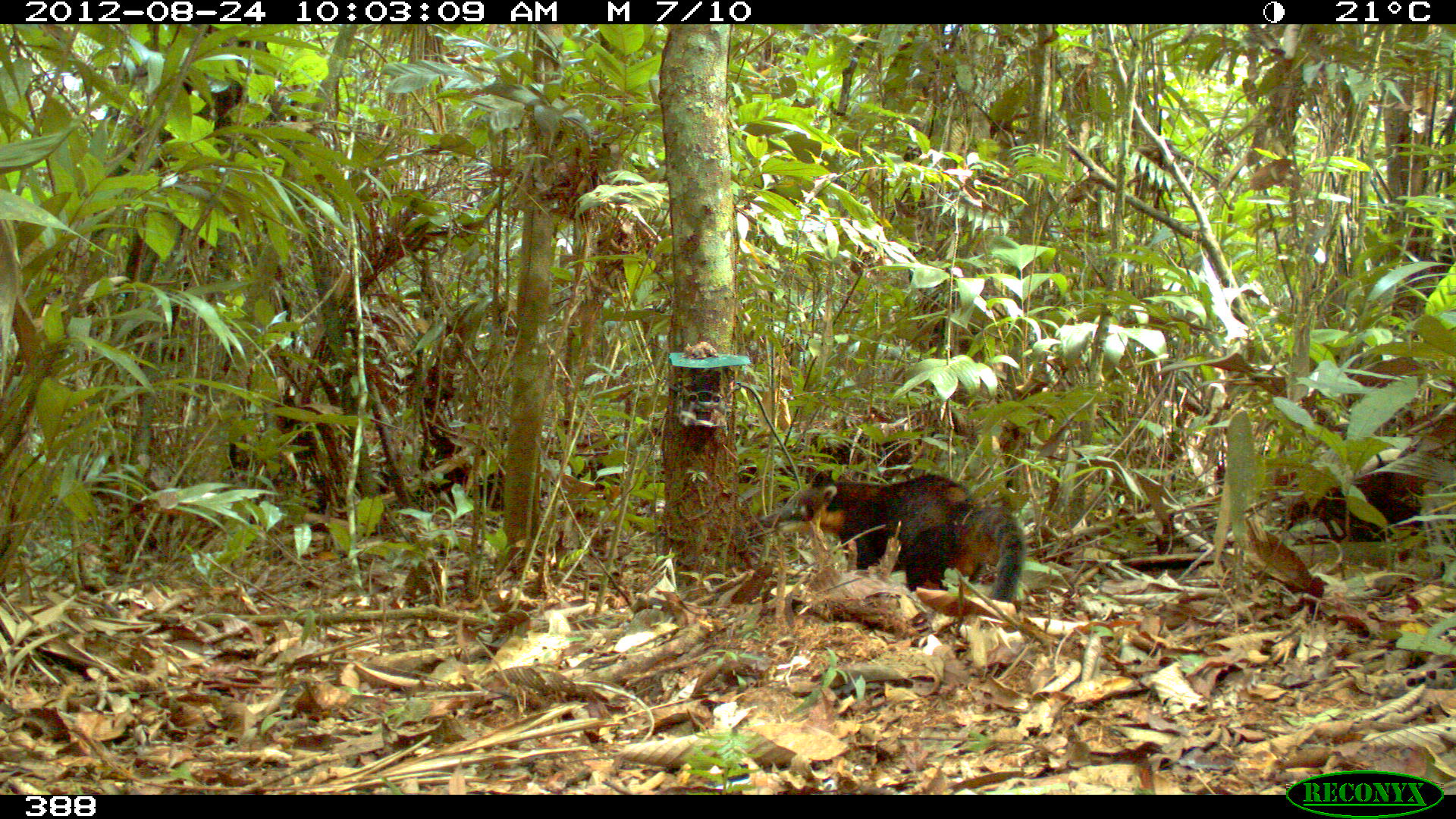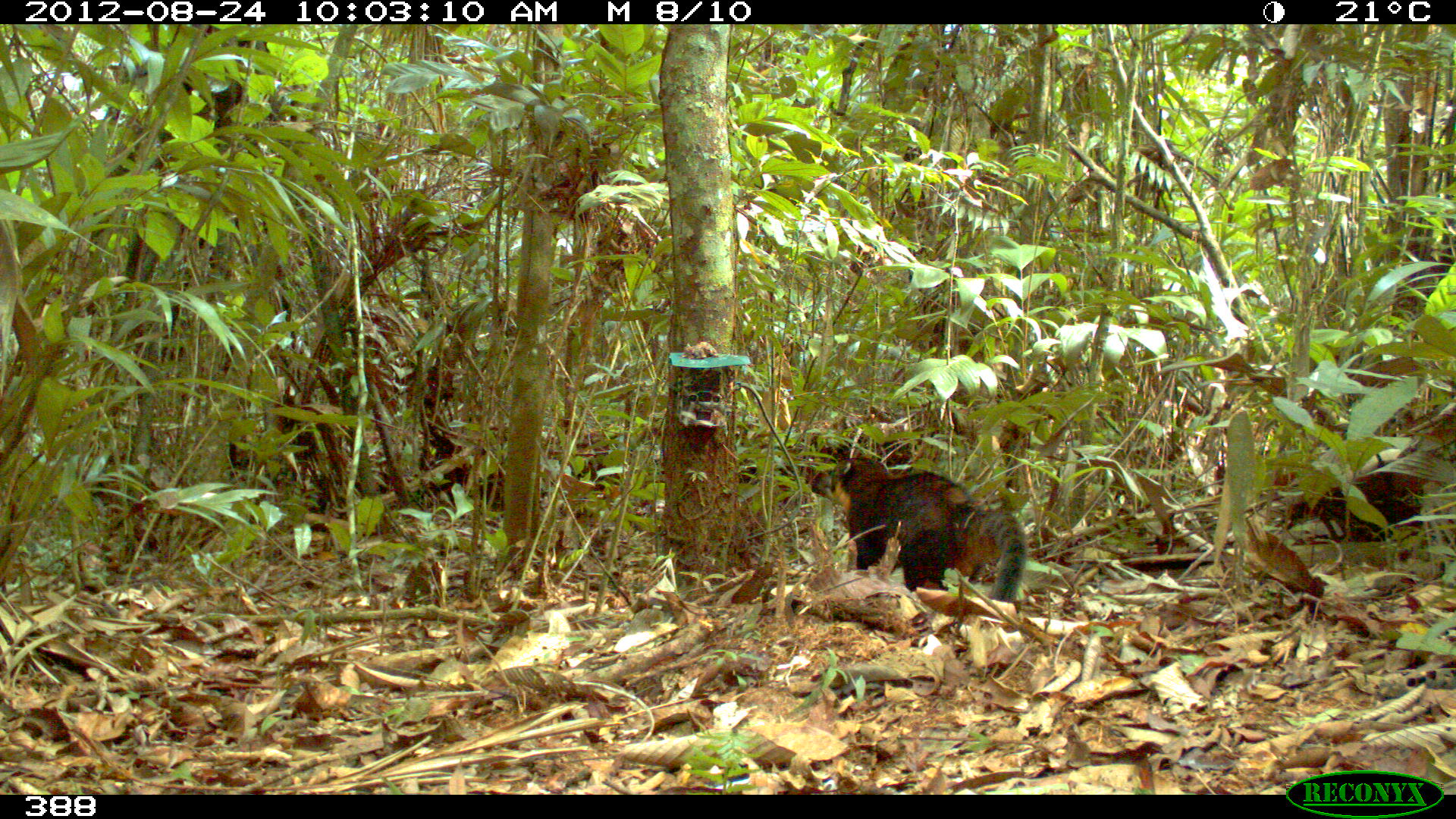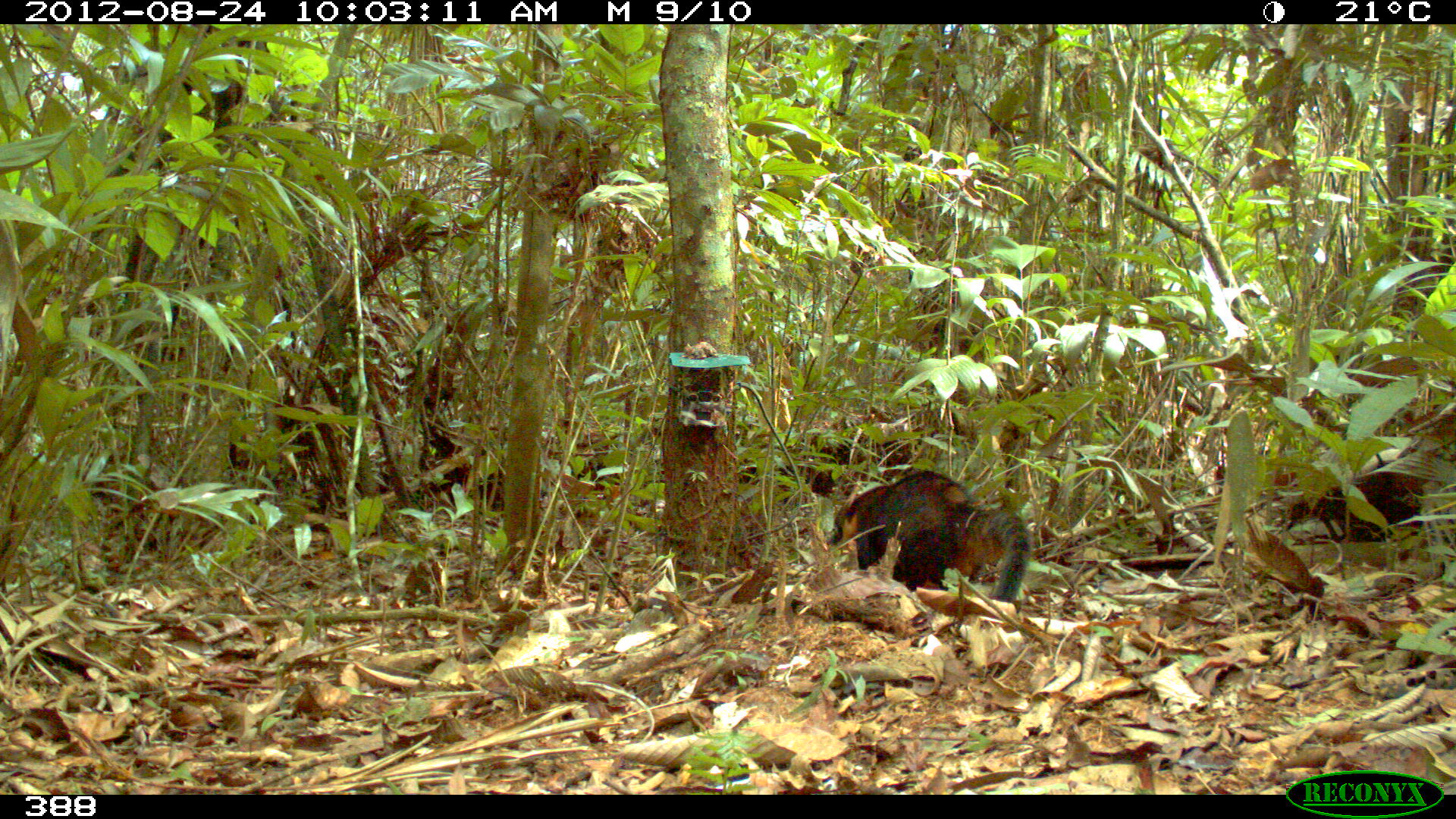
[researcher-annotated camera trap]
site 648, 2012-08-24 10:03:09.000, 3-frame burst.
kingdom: Animalia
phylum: Chordata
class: Mammalia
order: Carnivora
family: Procyonidae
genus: Nasua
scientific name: Nasua nasua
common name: south american coati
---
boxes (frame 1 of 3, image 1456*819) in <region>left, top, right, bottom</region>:
nasua nasua: <region>778, 468, 1027, 601</region>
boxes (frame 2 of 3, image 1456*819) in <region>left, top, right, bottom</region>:
nasua nasua: <region>807, 456, 1029, 603</region>